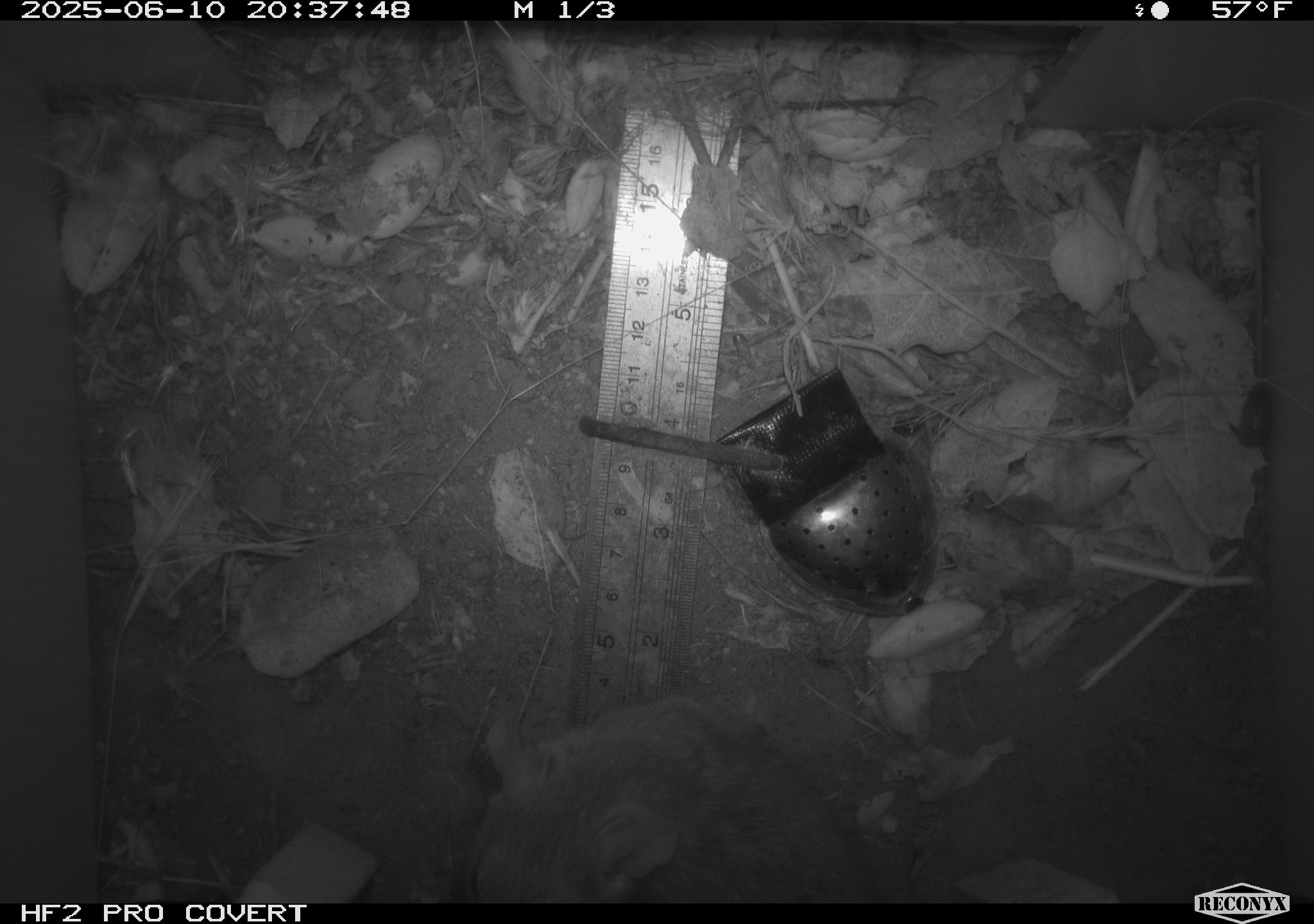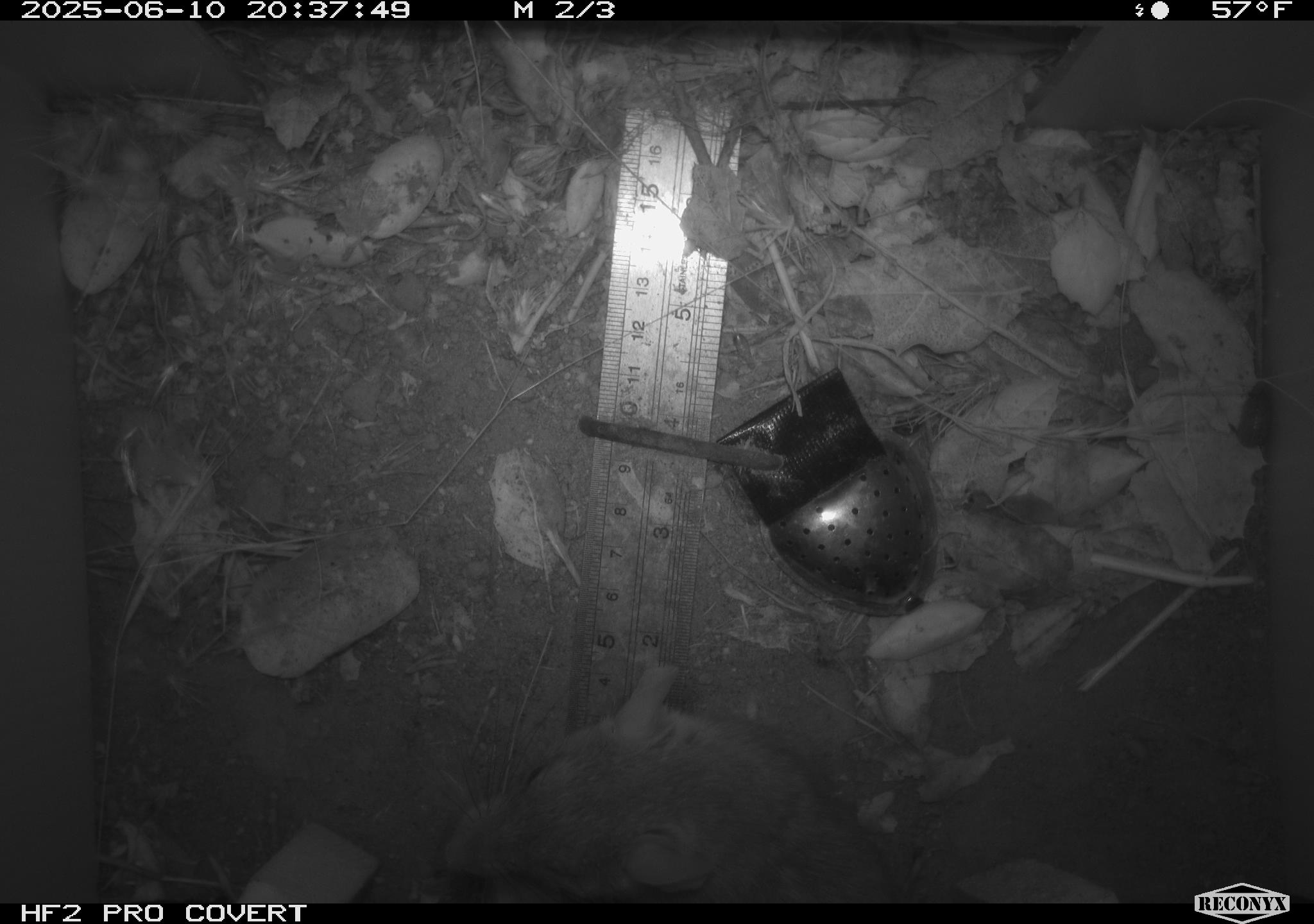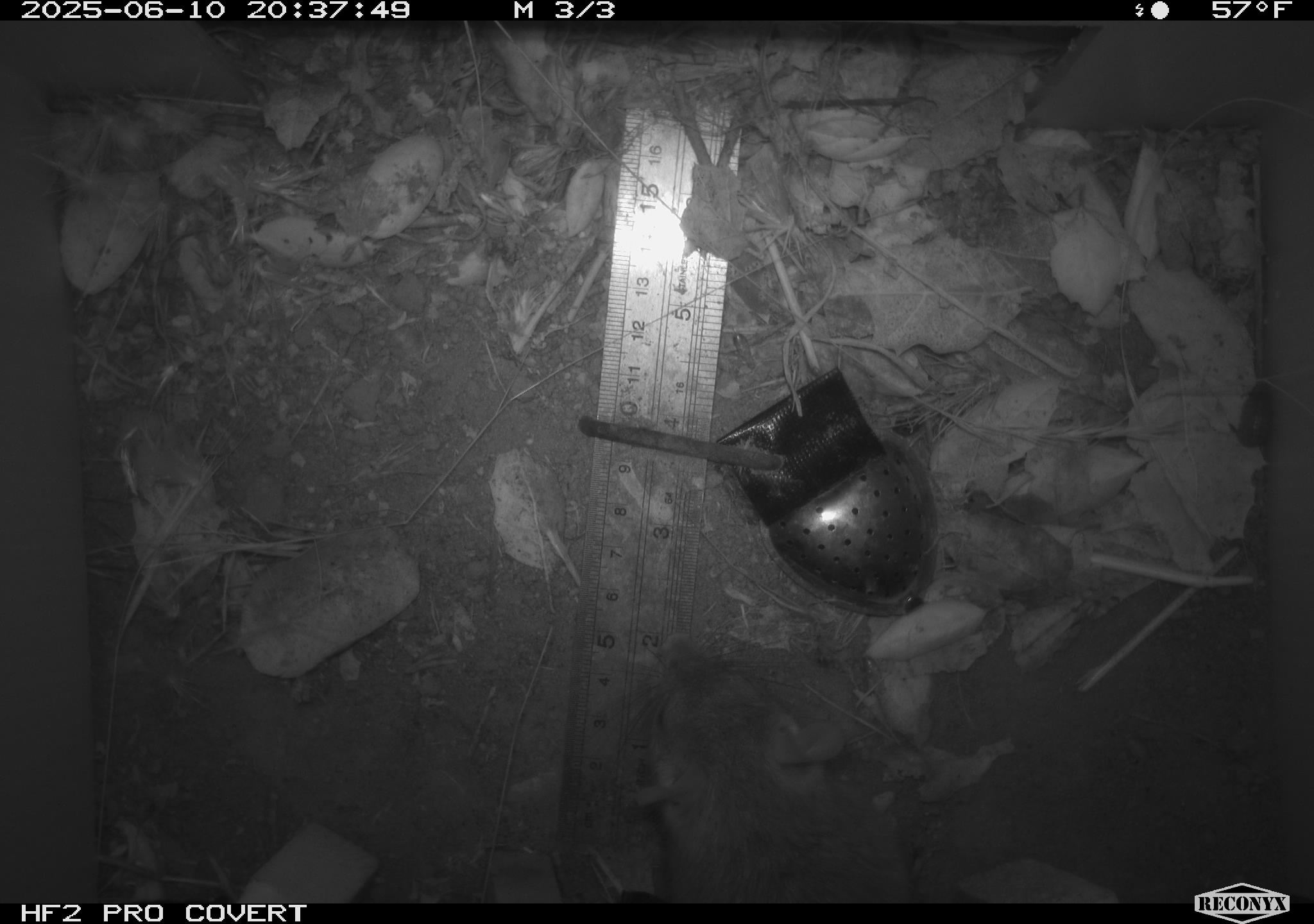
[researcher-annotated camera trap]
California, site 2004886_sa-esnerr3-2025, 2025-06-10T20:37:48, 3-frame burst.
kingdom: Animalia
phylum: Chordata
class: Mammalia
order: Rodentia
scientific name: Rodentia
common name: rodent